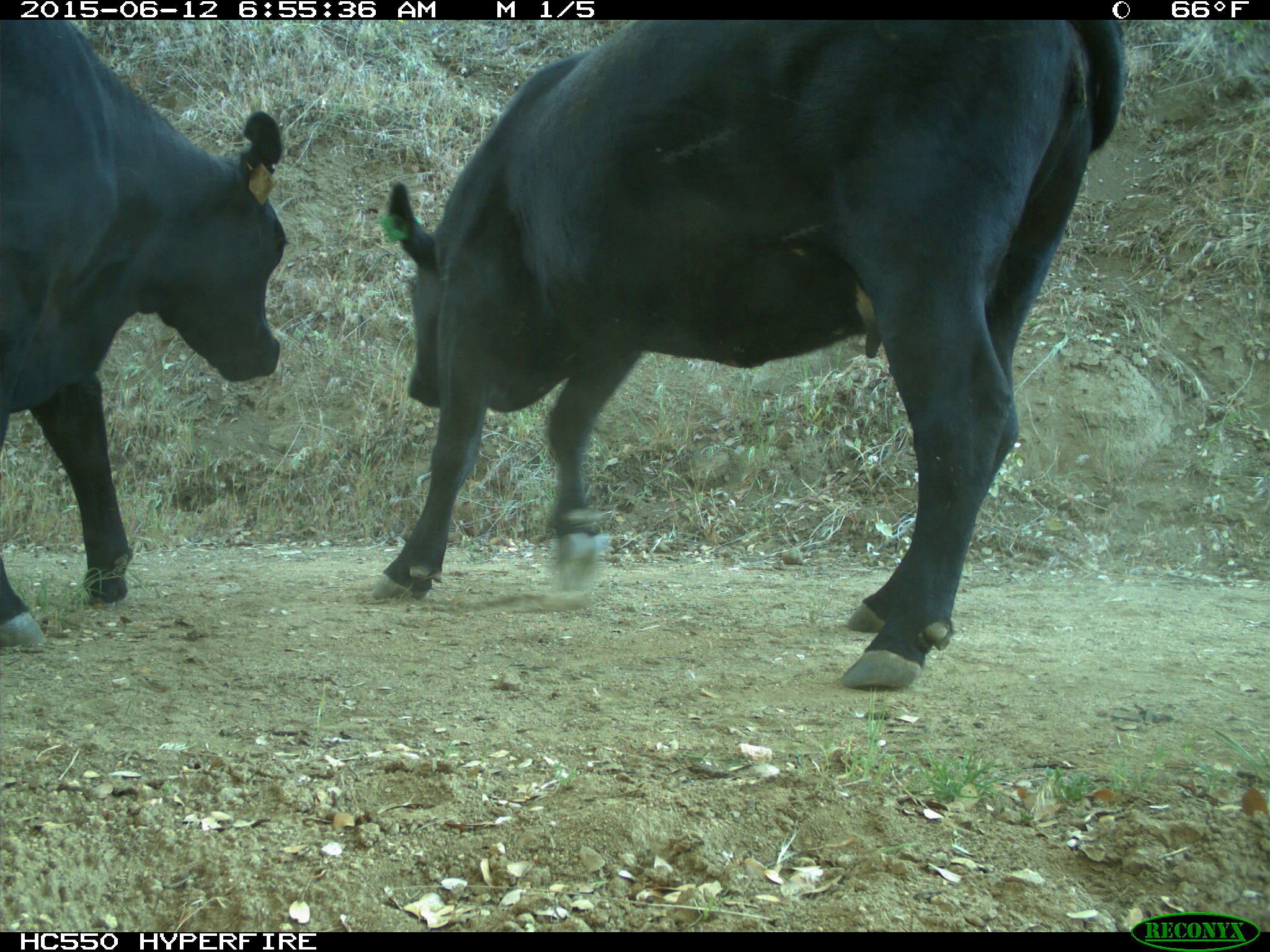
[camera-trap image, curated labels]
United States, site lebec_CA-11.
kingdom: Animalia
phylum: Chordata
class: Mammalia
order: Artiodactyla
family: Bovidae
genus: Bos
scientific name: Bos taurus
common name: domestic cow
Bos taurus (domestic cow).